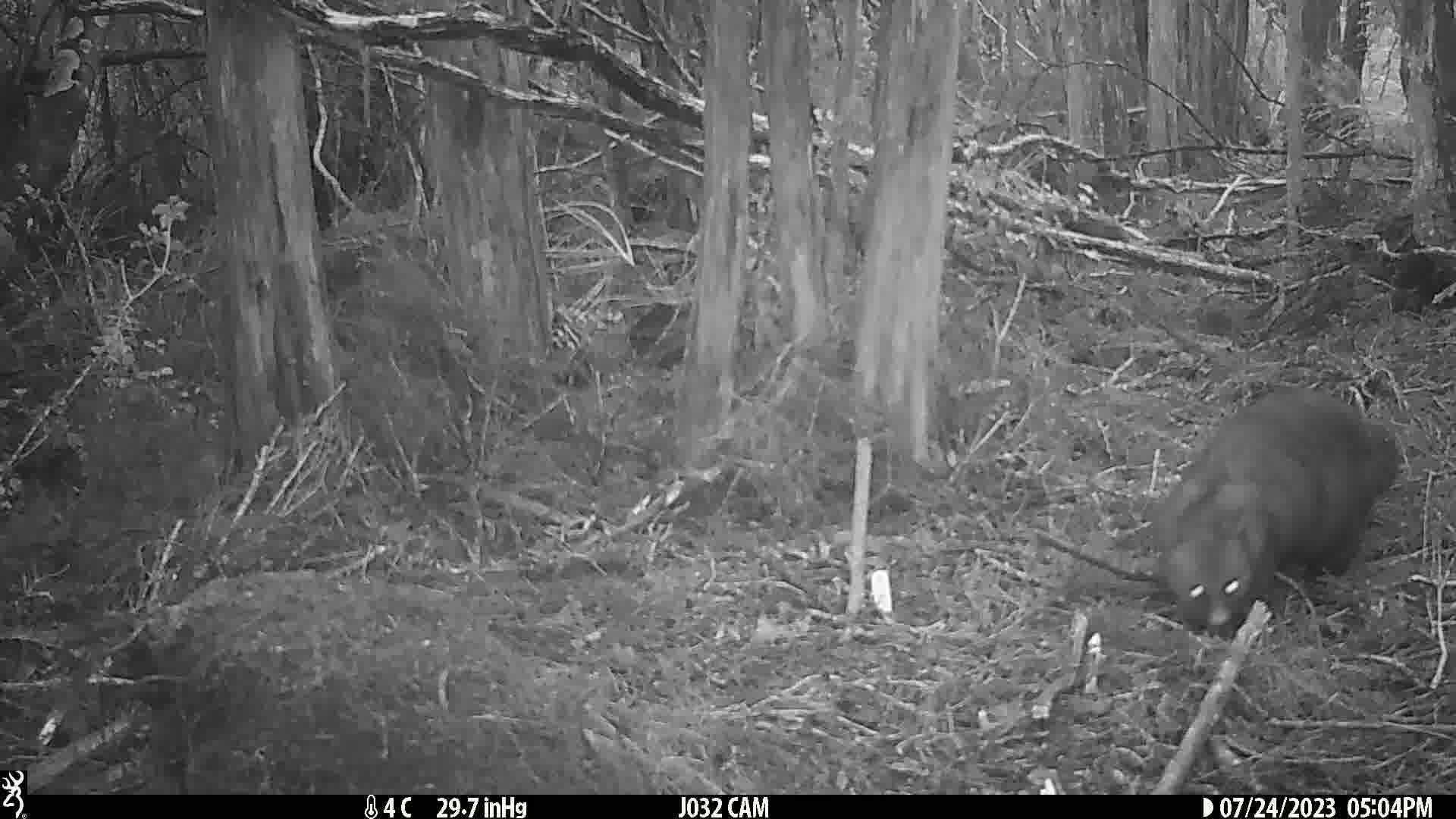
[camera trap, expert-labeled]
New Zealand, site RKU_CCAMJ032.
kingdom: Animalia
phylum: Chordata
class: Mammalia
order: Diprotodontia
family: Phalangeridae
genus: Trichosurus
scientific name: Trichosurus vulpecula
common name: common brushtail possum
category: possum